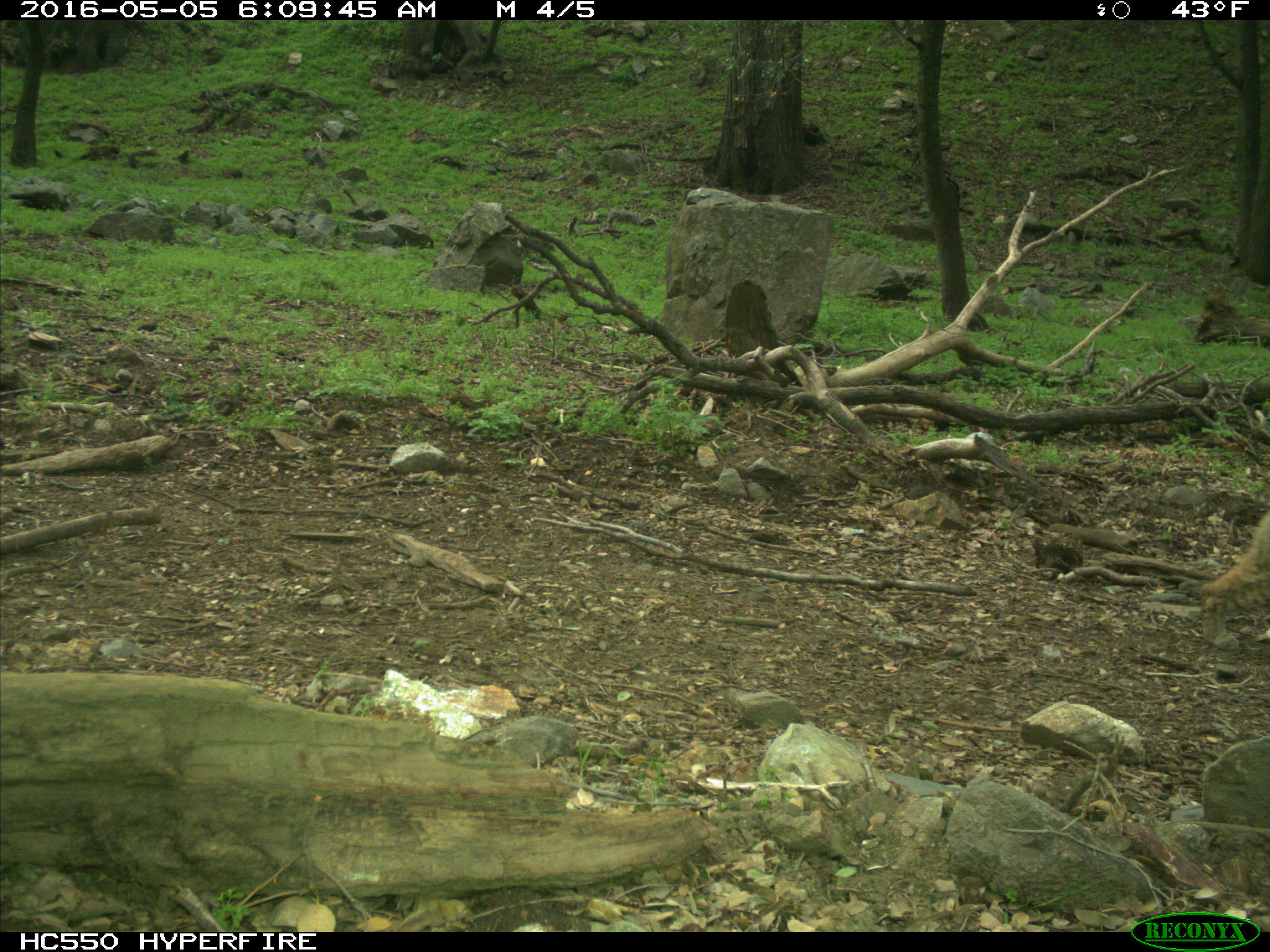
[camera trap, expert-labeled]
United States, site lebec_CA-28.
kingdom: Animalia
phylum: Chordata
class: Mammalia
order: Carnivora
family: Felidae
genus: Lynx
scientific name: Lynx rufus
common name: bobcat